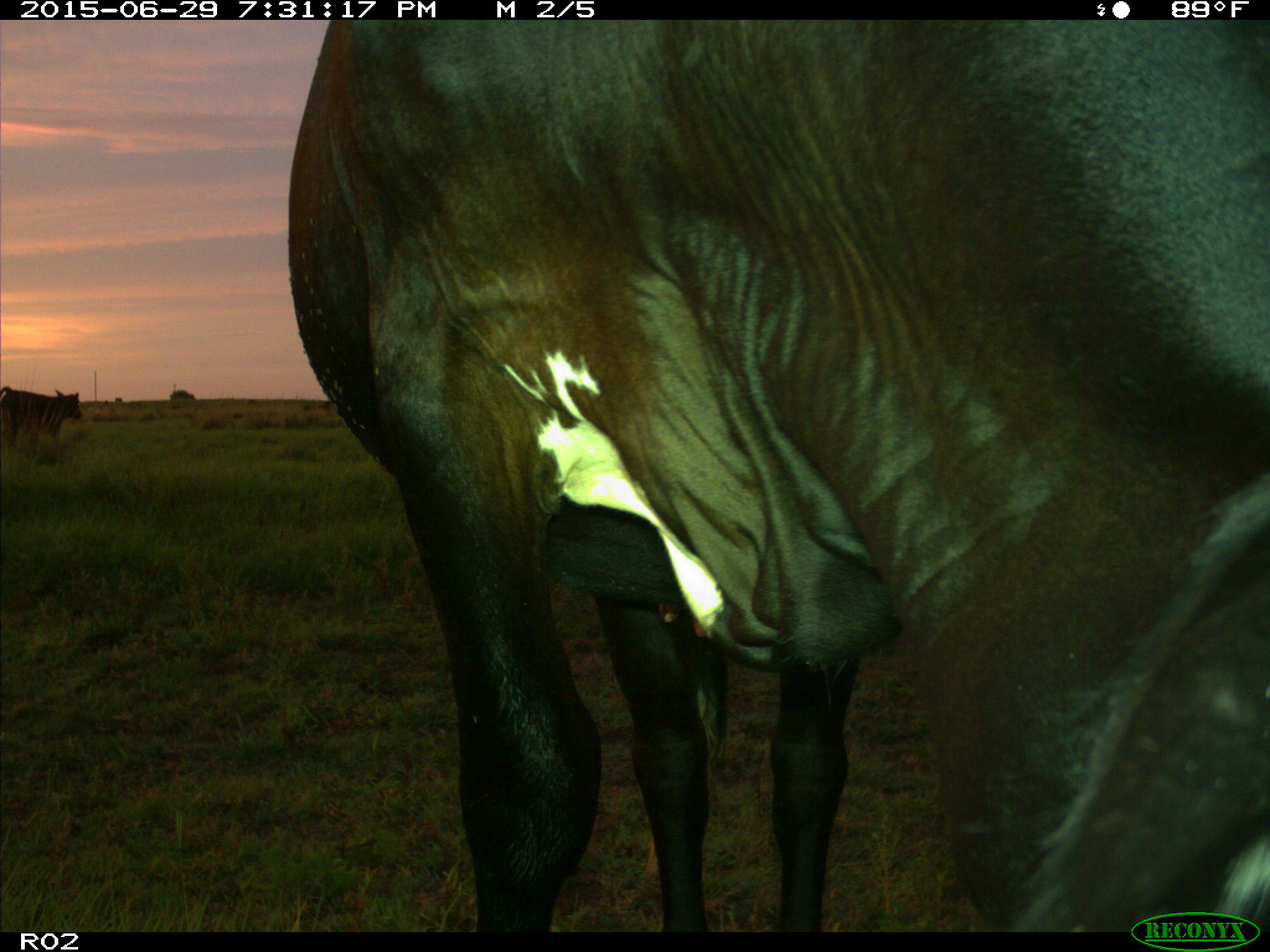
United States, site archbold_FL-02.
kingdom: Animalia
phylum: Chordata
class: Mammalia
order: Artiodactyla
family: Bovidae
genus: Bos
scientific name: Bos taurus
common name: domestic cow